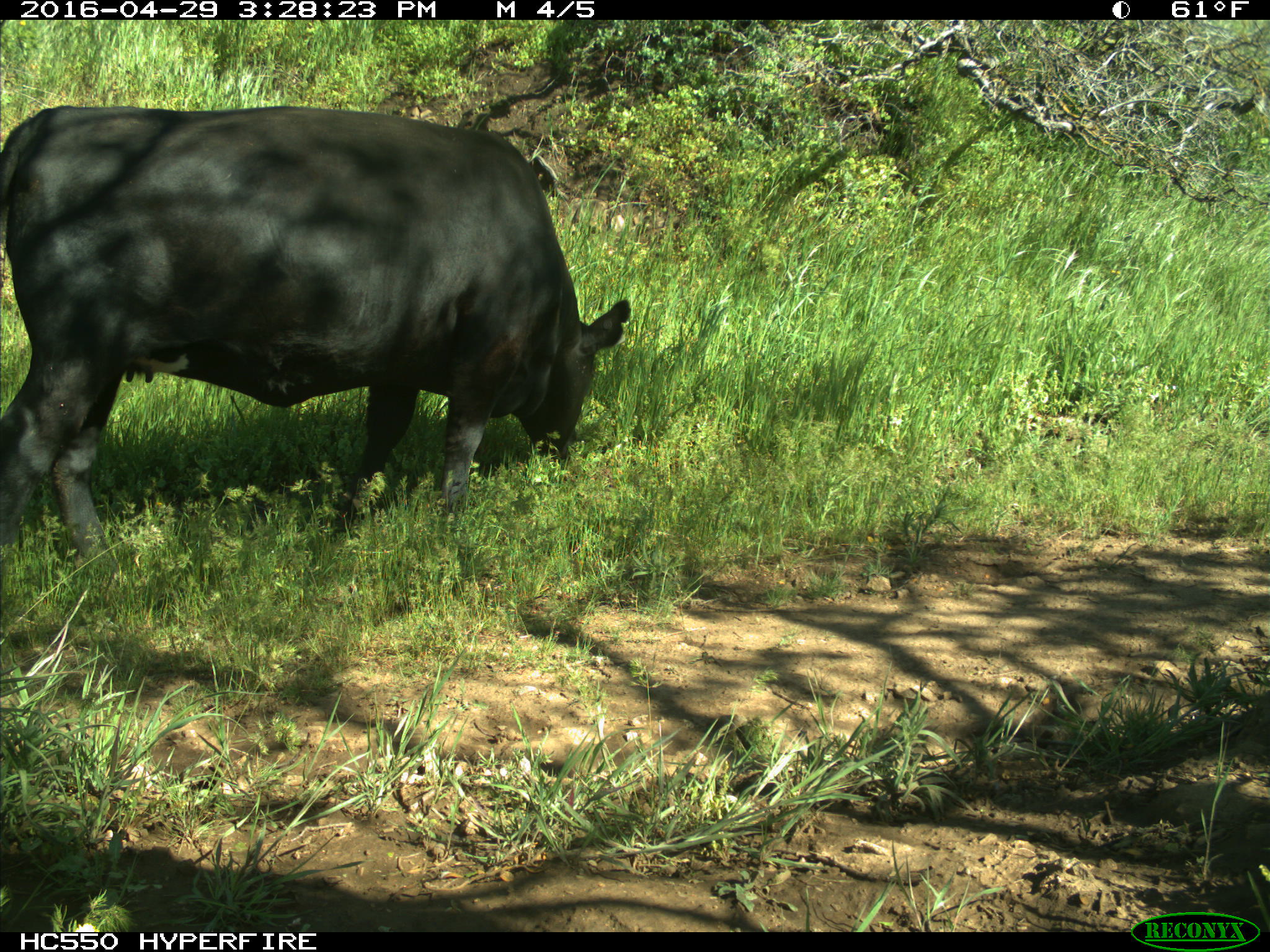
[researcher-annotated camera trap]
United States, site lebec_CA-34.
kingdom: Animalia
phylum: Chordata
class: Mammalia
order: Artiodactyla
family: Bovidae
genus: Bos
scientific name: Bos taurus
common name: domestic cow